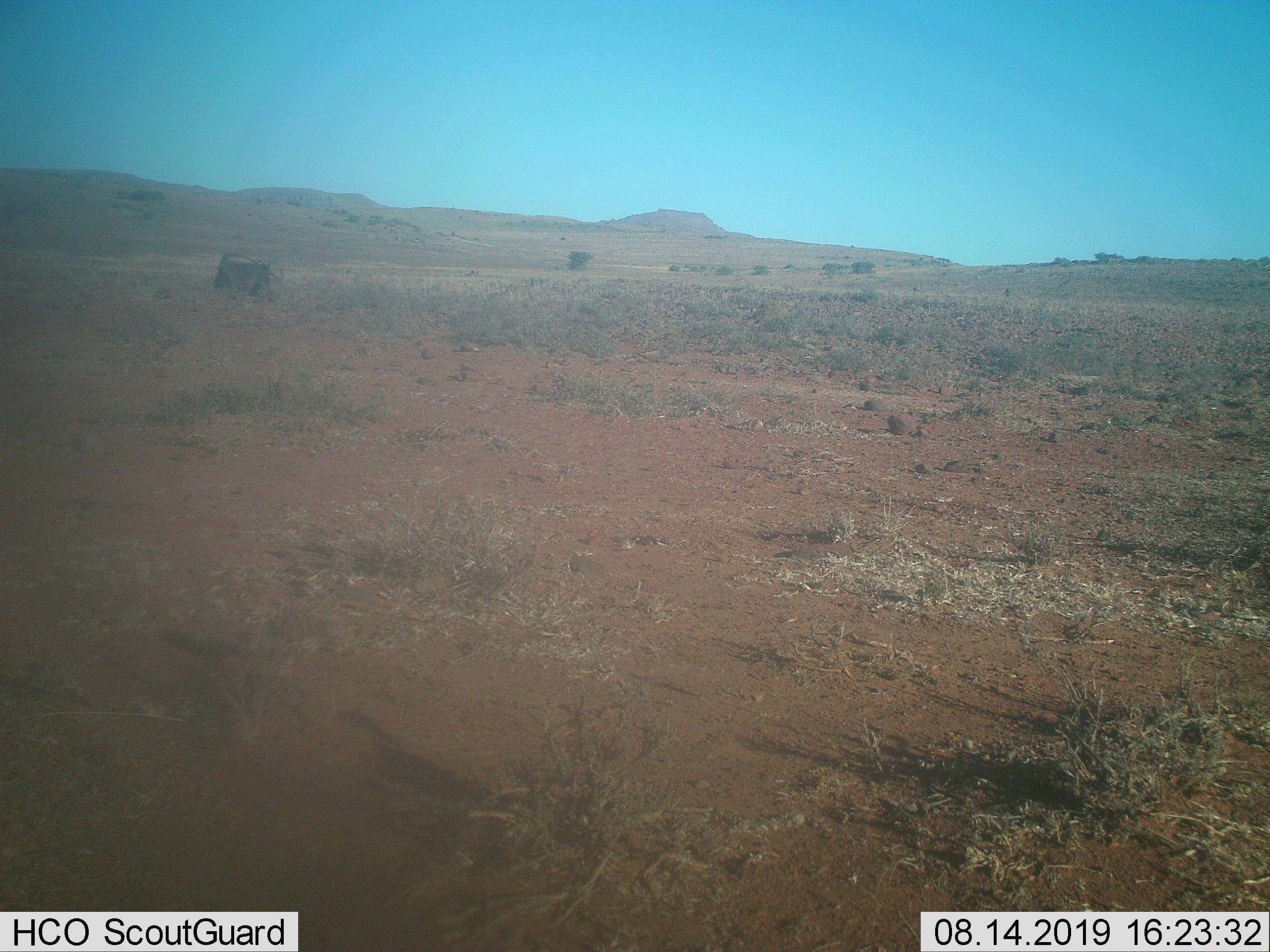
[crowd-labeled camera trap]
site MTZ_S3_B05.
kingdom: Animalia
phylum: Chordata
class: Mammalia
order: Artiodactyla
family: Bovidae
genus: Connochaetes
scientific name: Connochaetes gnou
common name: black wildebeest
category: wildebeestblack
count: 1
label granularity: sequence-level